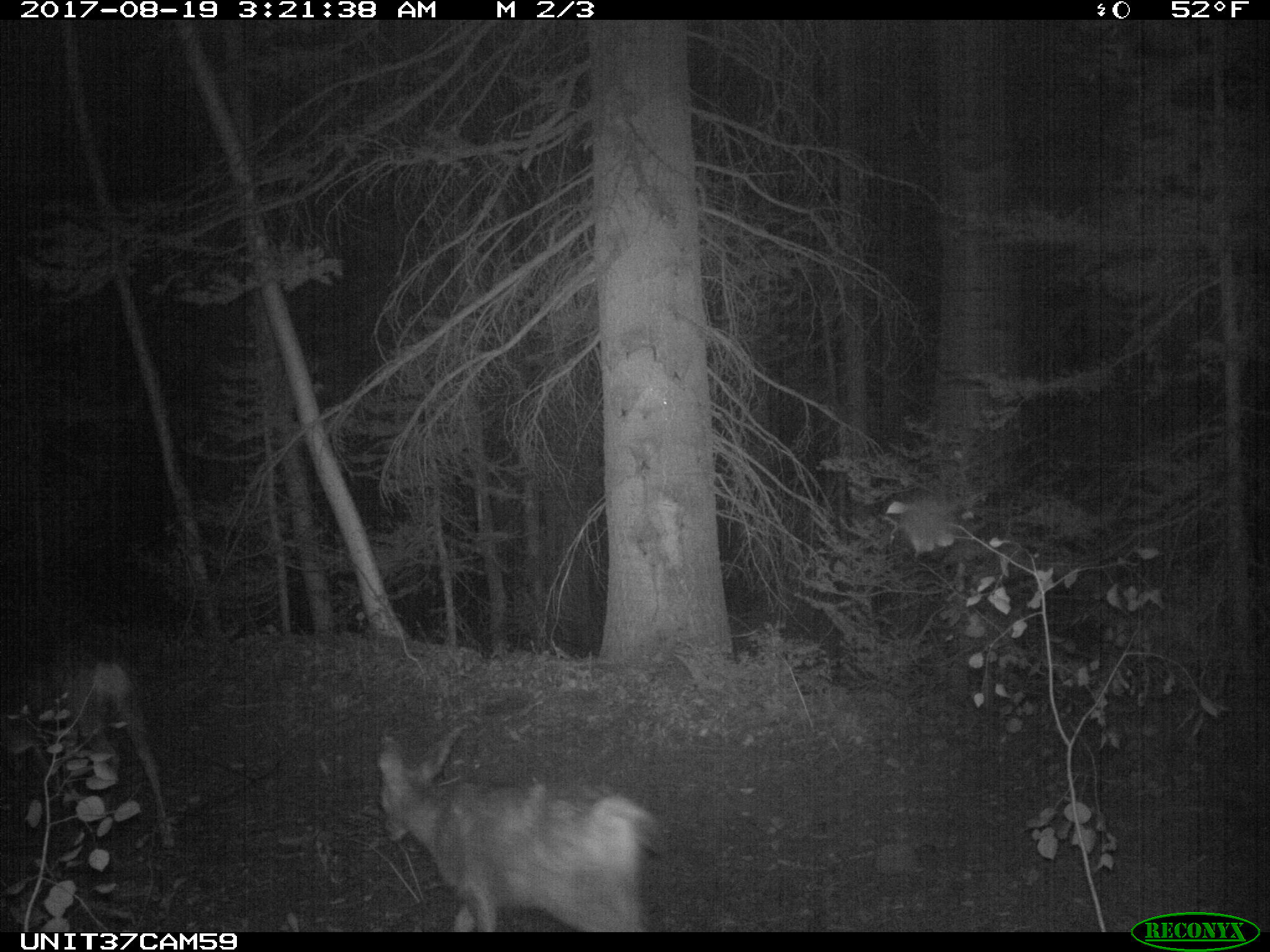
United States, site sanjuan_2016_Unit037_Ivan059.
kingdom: Animalia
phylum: Chordata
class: Mammalia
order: Artiodactyla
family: Cervidae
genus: Odocoileus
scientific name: Odocoileus hemionus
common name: mule deer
Odocoileus hemionus (mule deer).